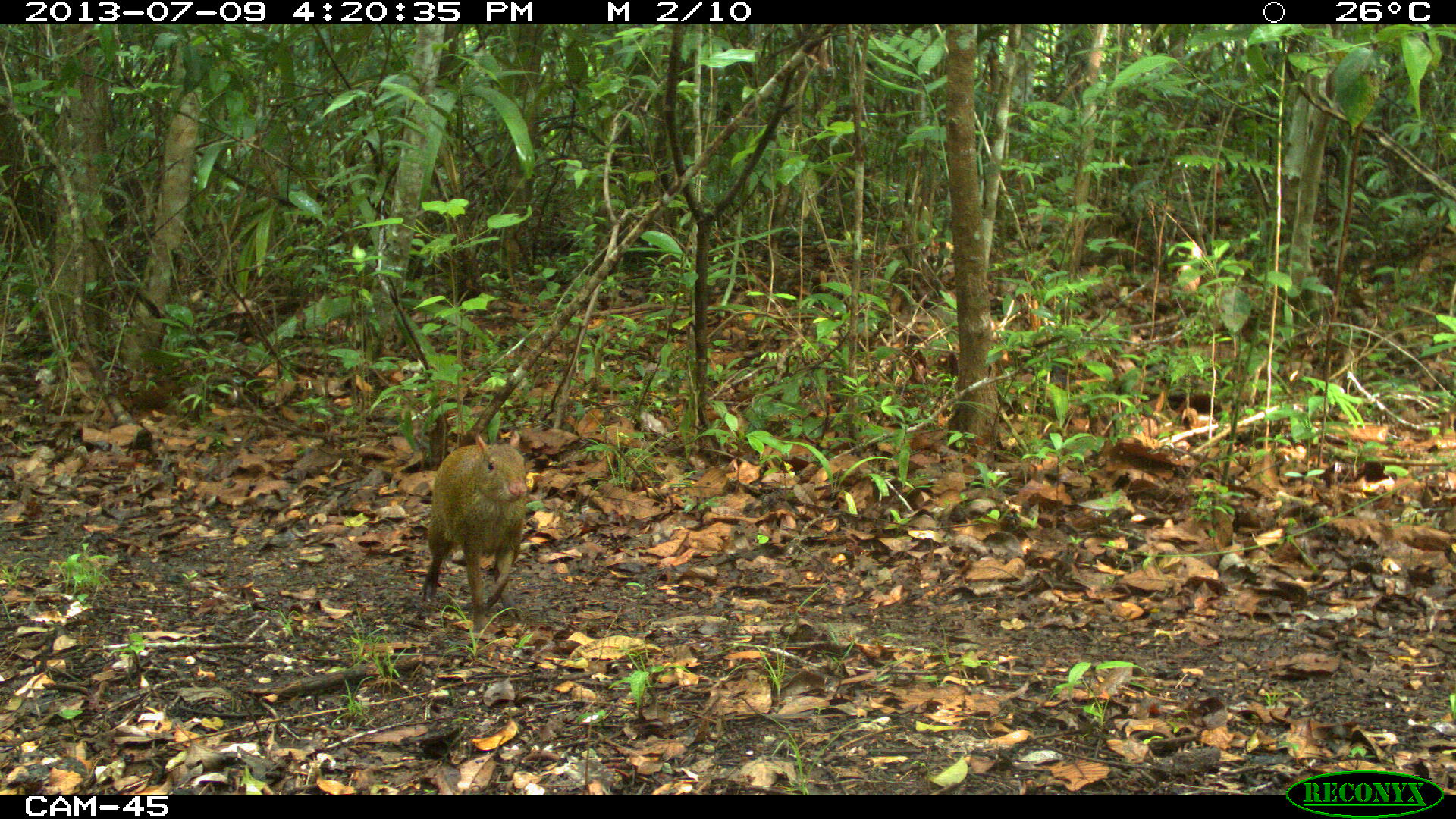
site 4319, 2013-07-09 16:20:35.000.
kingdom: Animalia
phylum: Chordata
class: Mammalia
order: Rodentia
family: Dasyproctidae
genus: Dasyprocta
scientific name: Dasyprocta punctata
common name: central american agouti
Dasyprocta punctata (central american agouti), count 1.